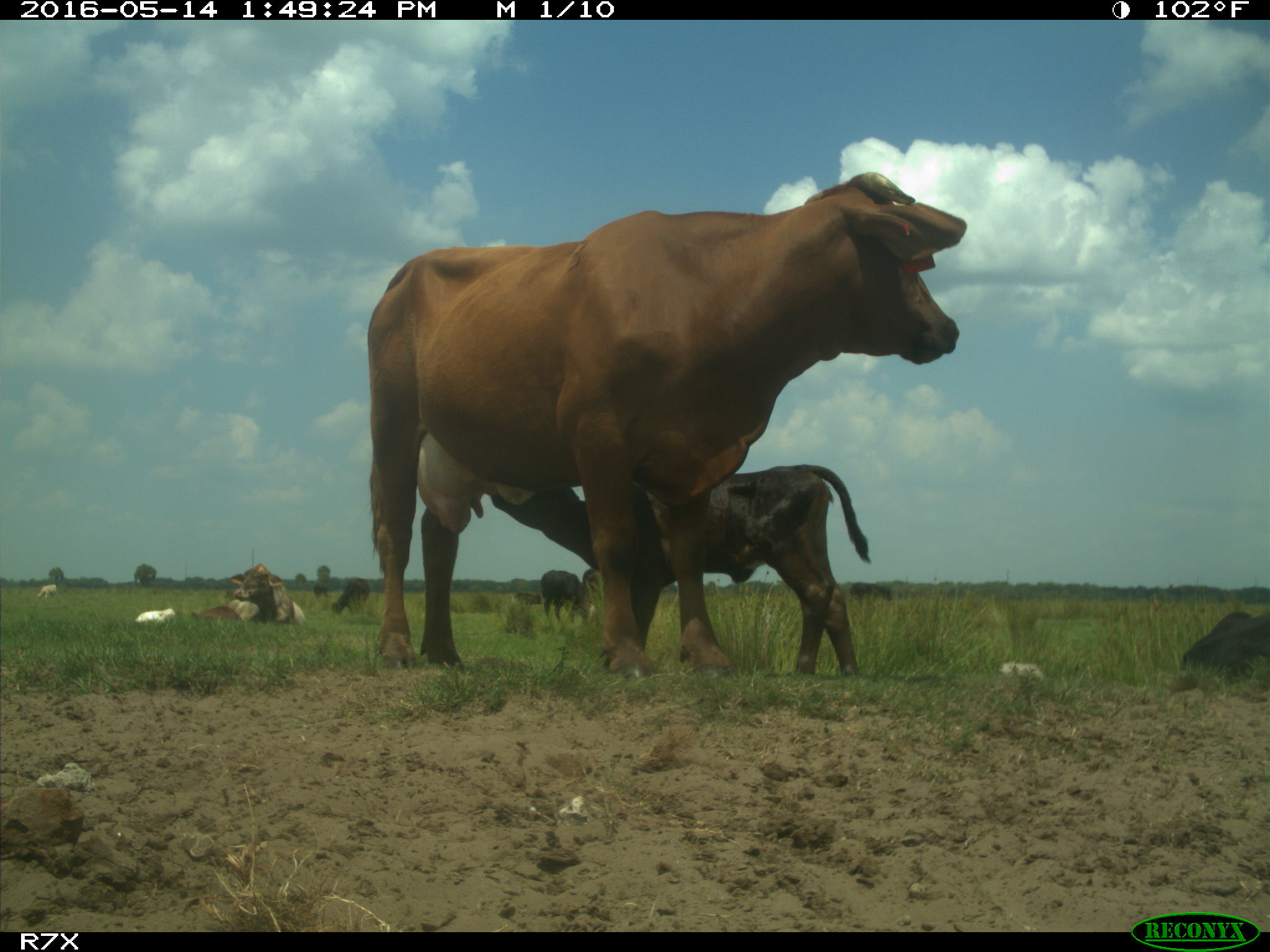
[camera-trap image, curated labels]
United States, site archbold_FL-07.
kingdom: Animalia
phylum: Chordata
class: Mammalia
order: Artiodactyla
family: Bovidae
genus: Bos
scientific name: Bos taurus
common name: domestic cow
Bos taurus (domestic cow).